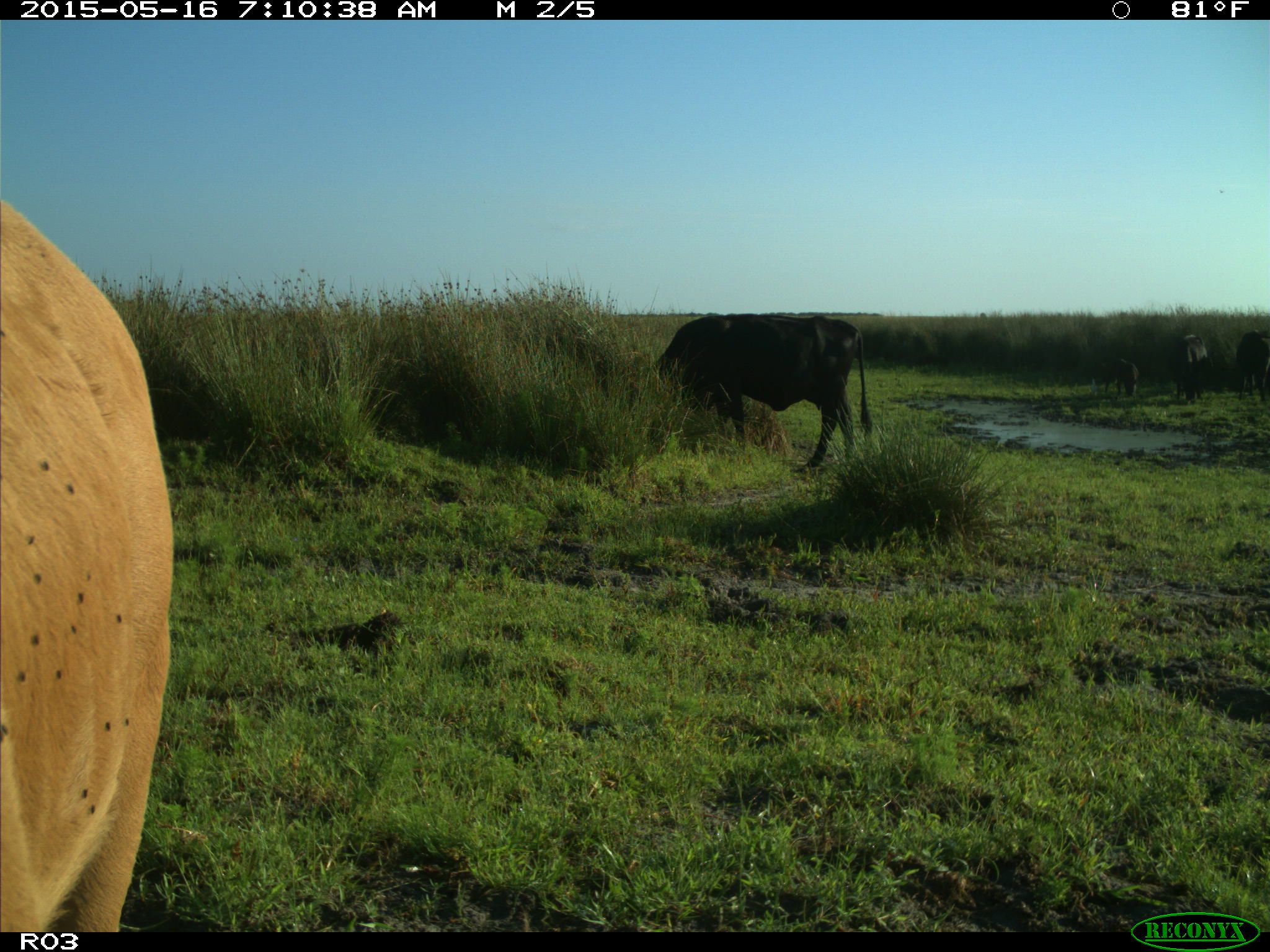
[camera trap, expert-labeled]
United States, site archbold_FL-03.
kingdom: Animalia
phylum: Chordata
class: Mammalia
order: Artiodactyla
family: Bovidae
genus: Bos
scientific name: Bos taurus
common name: domestic cow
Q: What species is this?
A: Bos taurus (domestic cow).